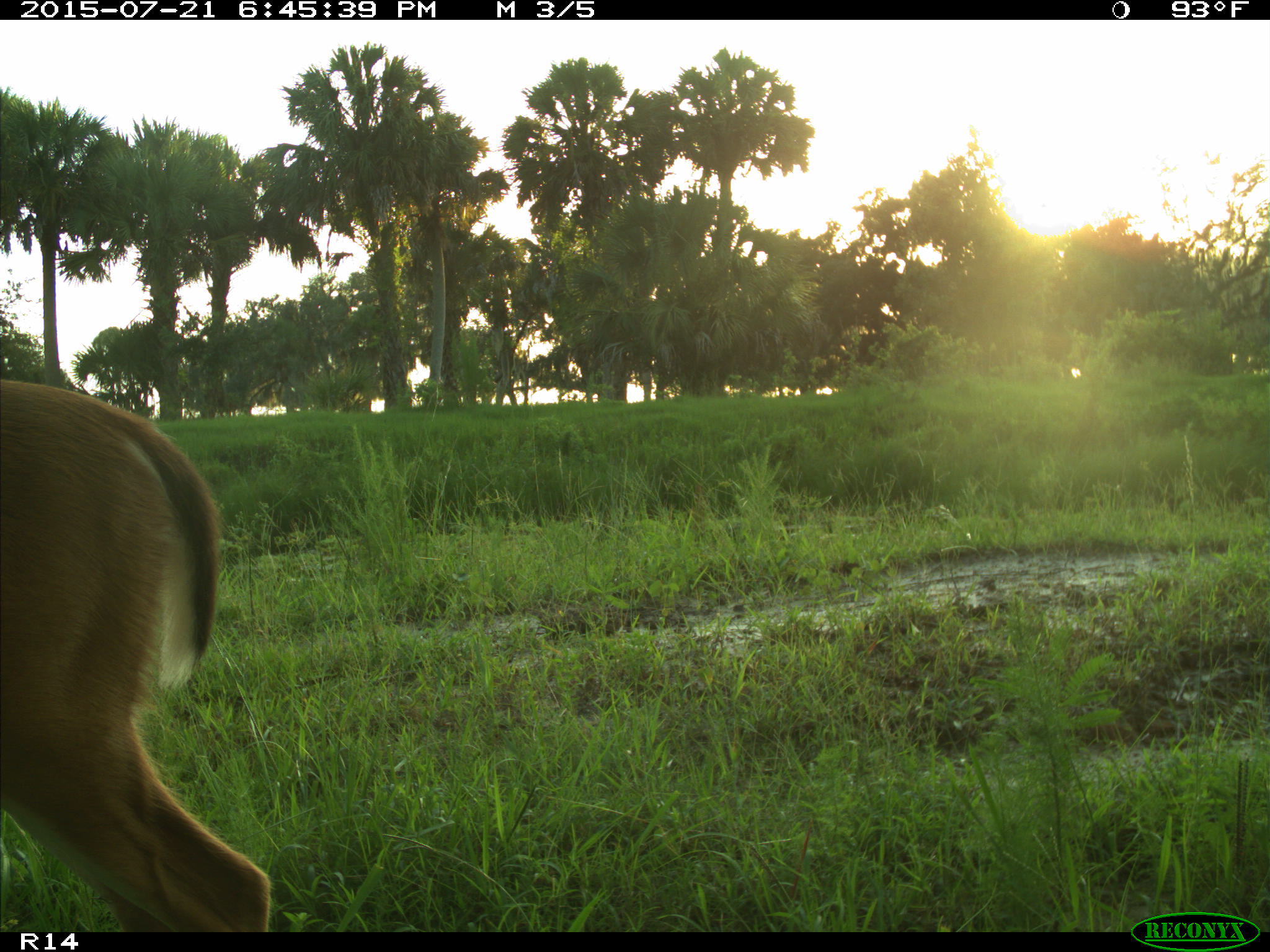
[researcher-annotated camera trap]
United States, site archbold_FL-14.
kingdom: Animalia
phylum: Chordata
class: Mammalia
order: Artiodactyla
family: Cervidae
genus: Odocoileus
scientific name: Odocoileus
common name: deer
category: unidentified deer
Unidentified deer (deer) (Odocoileus).